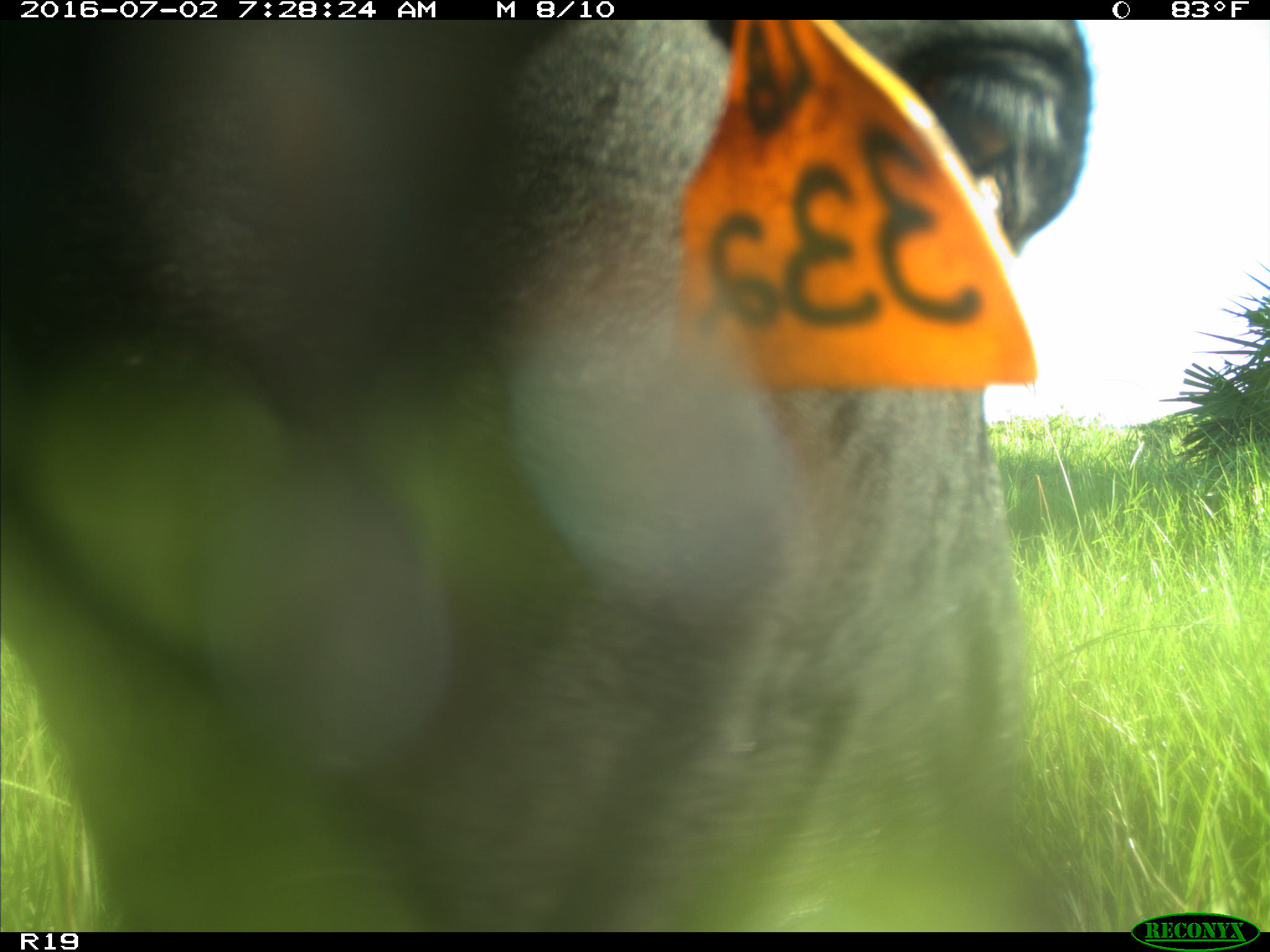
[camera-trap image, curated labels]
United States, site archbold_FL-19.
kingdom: Animalia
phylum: Chordata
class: Mammalia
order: Artiodactyla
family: Bovidae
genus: Bos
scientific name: Bos taurus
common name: domestic cow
Bos taurus (domestic cow).